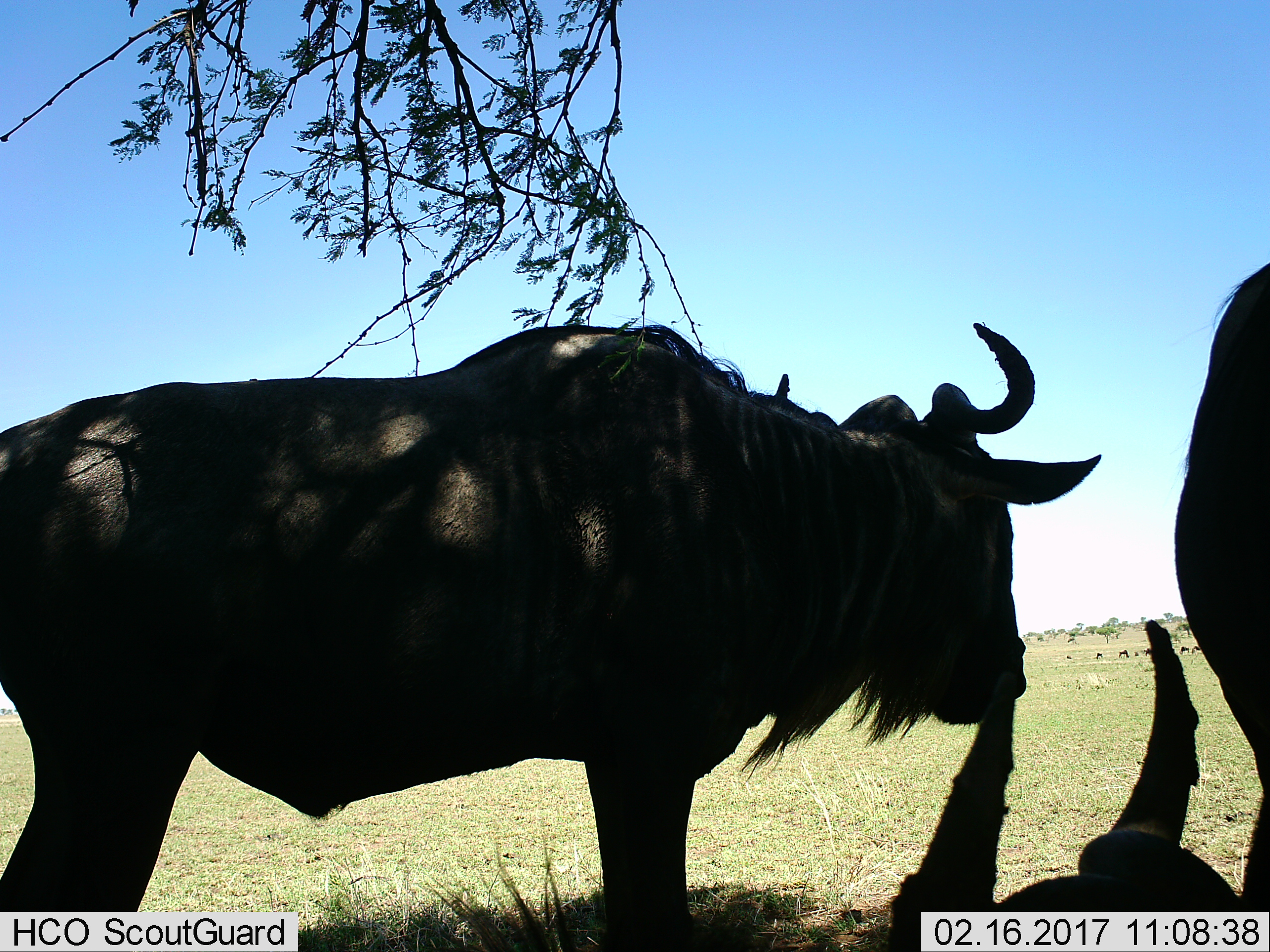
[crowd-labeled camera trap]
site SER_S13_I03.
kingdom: Animalia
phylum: Chordata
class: Mammalia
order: Artiodactyla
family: Bovidae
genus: Connochaetes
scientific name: Connochaetes taurinus taurinus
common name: blue wildebeest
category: wildebeestblue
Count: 3.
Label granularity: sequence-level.